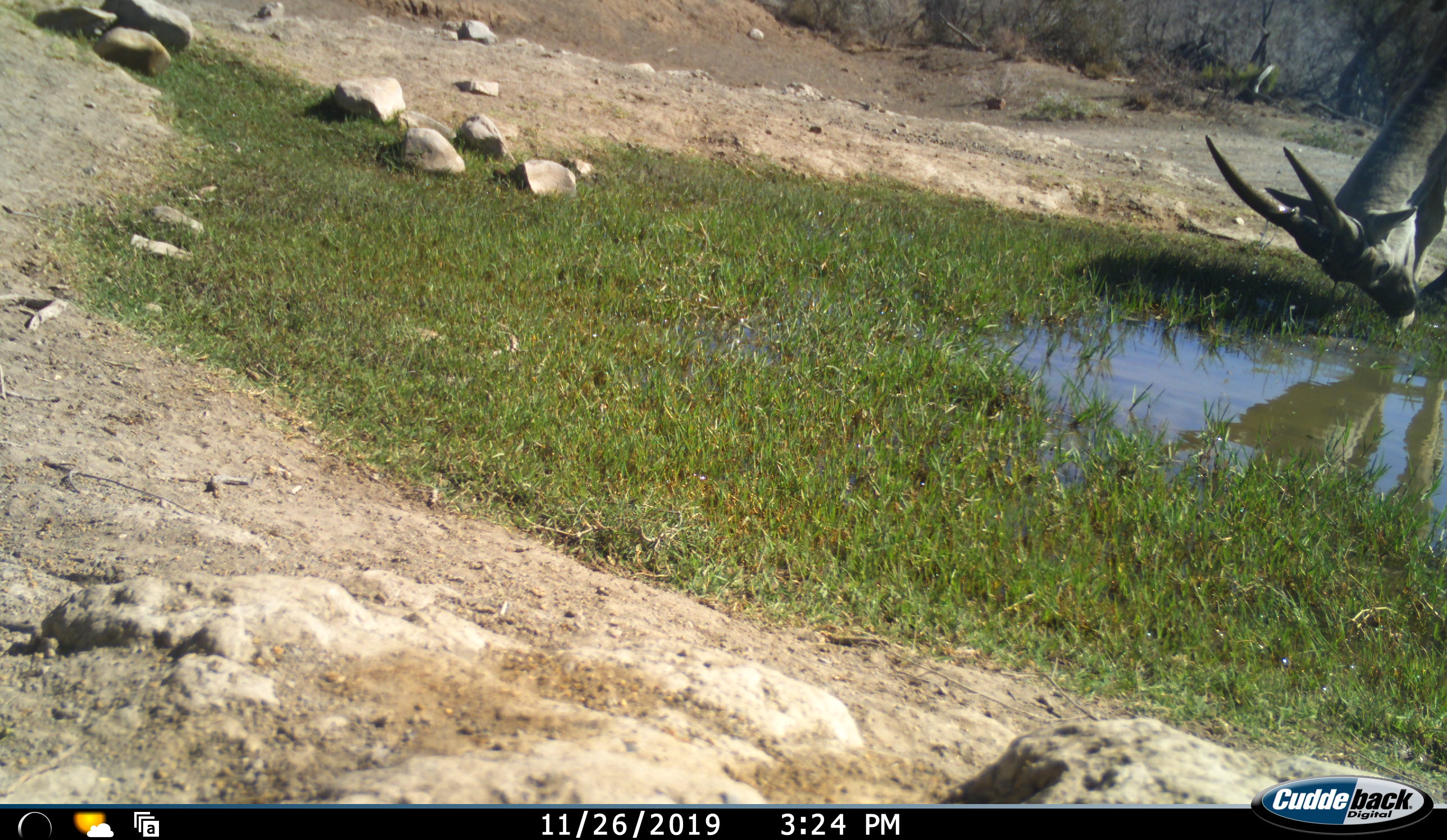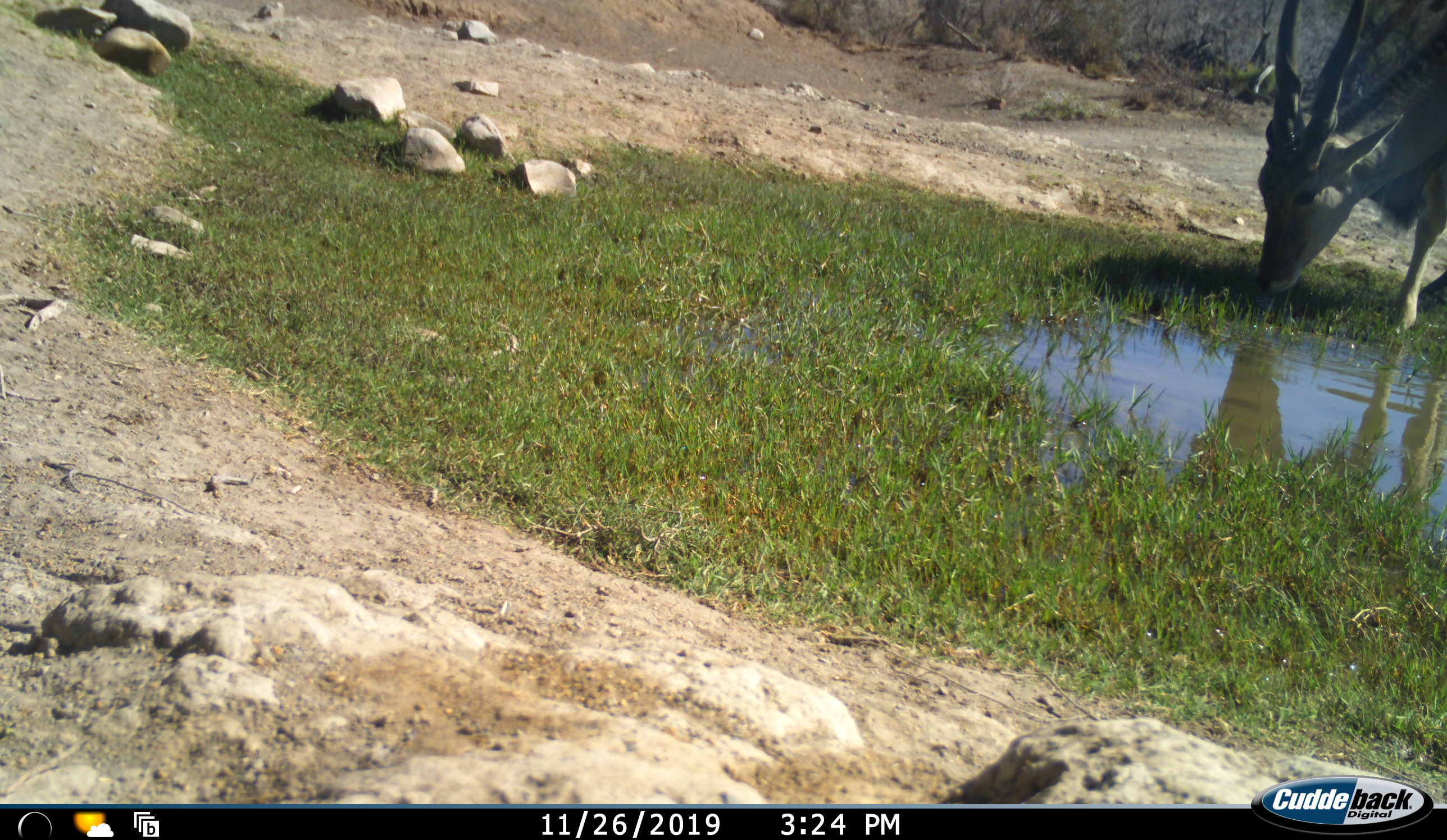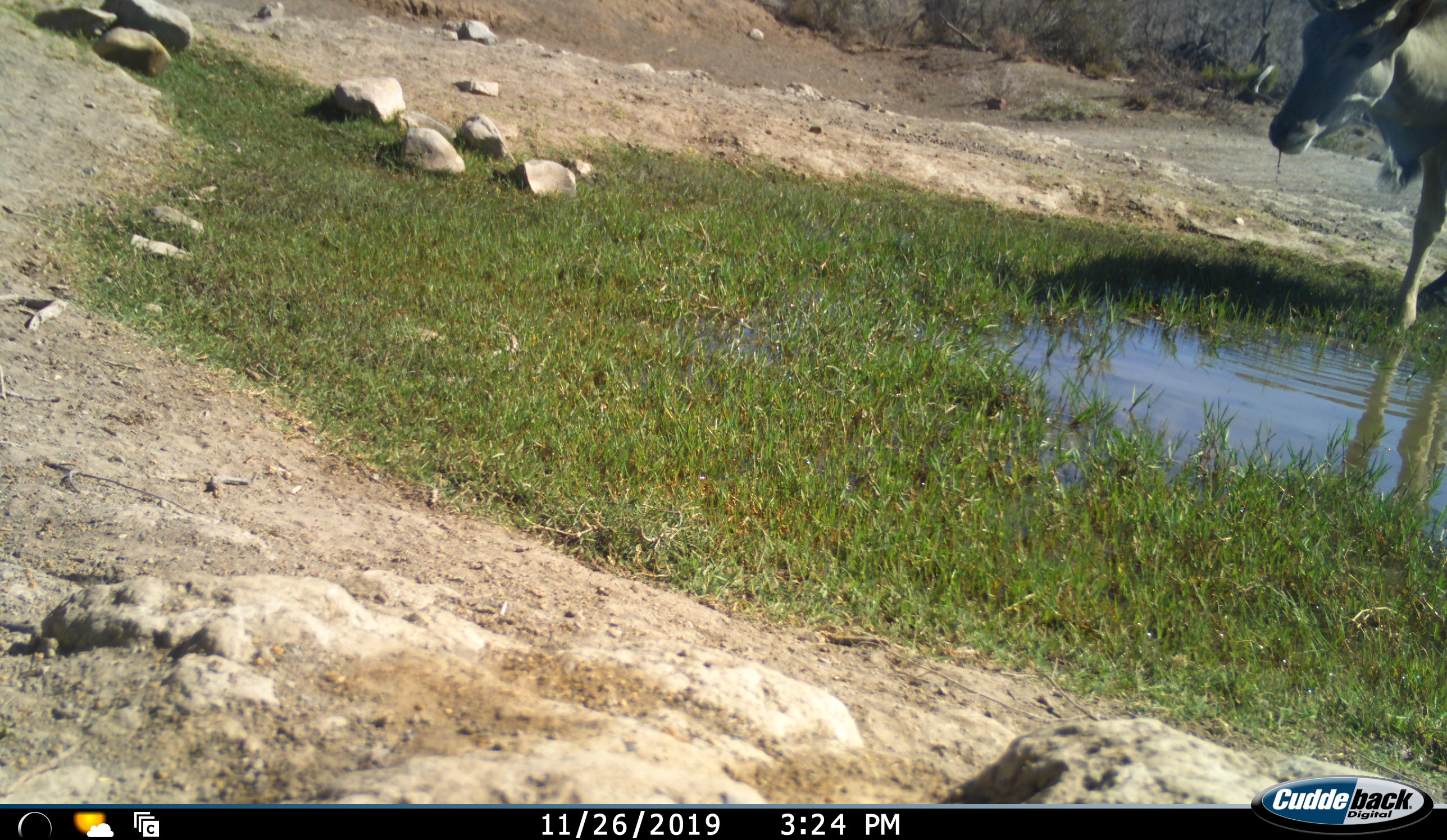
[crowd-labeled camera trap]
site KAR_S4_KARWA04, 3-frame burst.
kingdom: Animalia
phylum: Chordata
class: Mammalia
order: Artiodactyla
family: Bovidae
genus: Tragelaphus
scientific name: Tragelaphus oryx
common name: eland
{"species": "eland (Tragelaphus oryx)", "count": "1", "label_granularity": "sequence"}